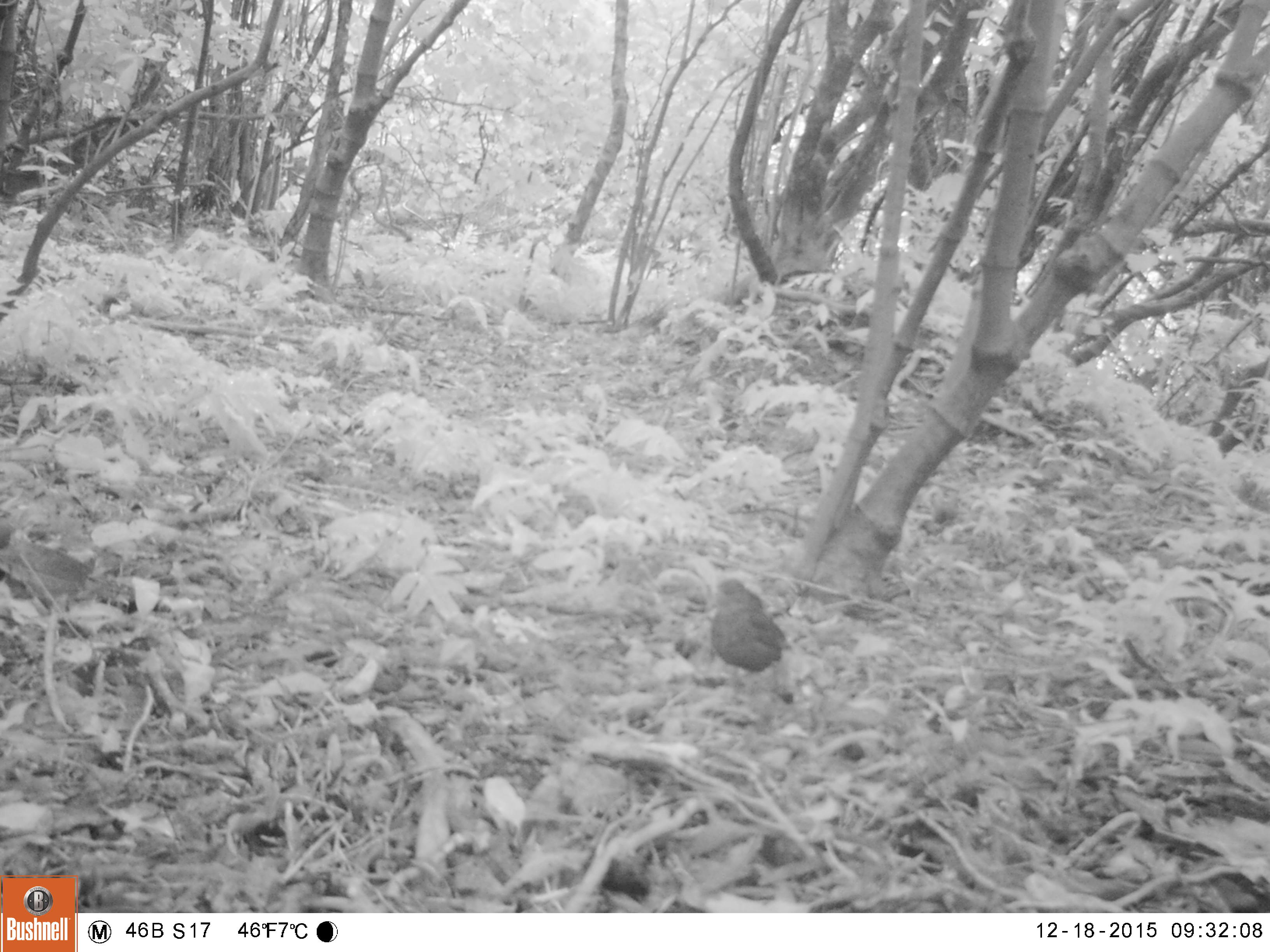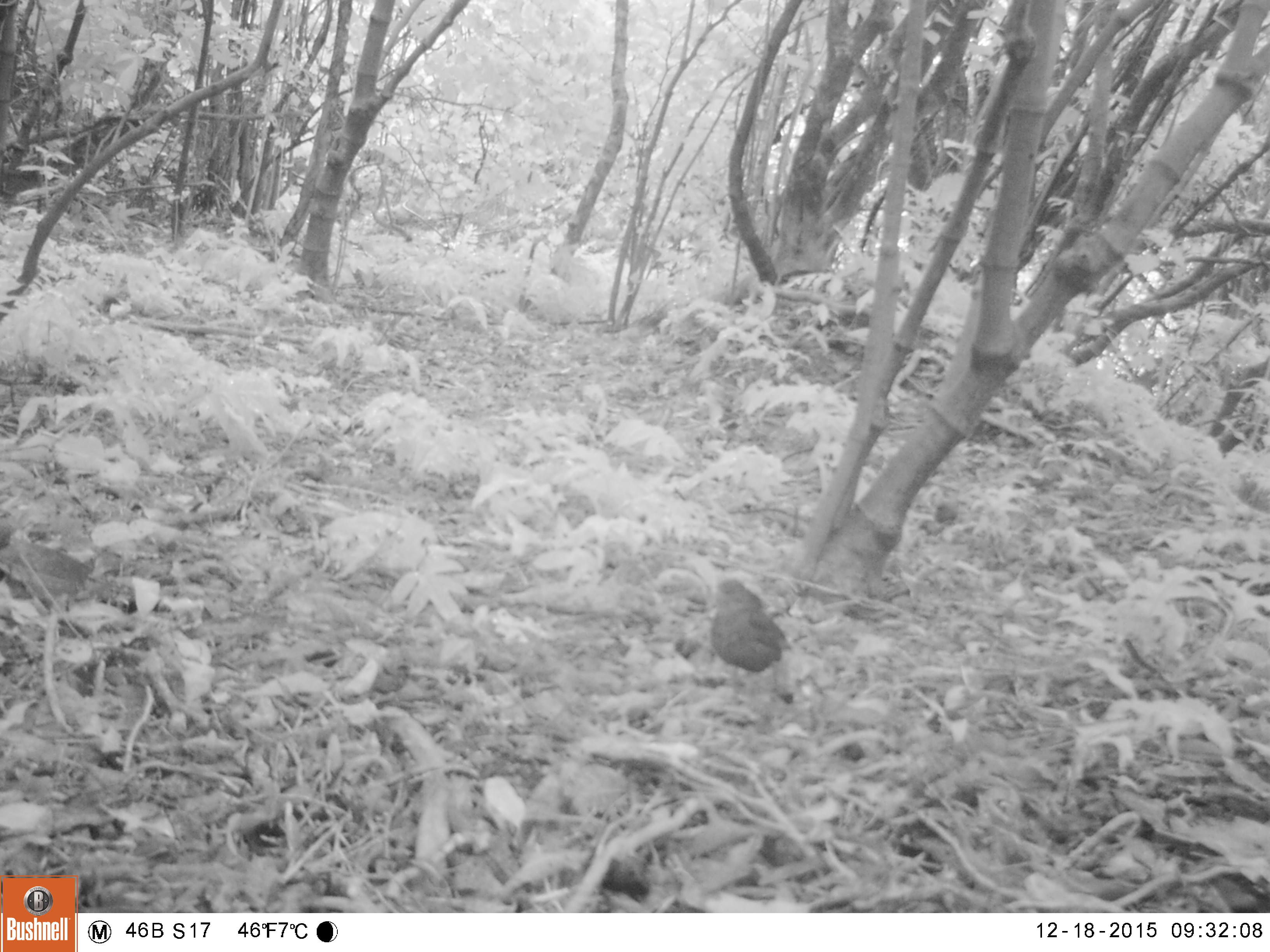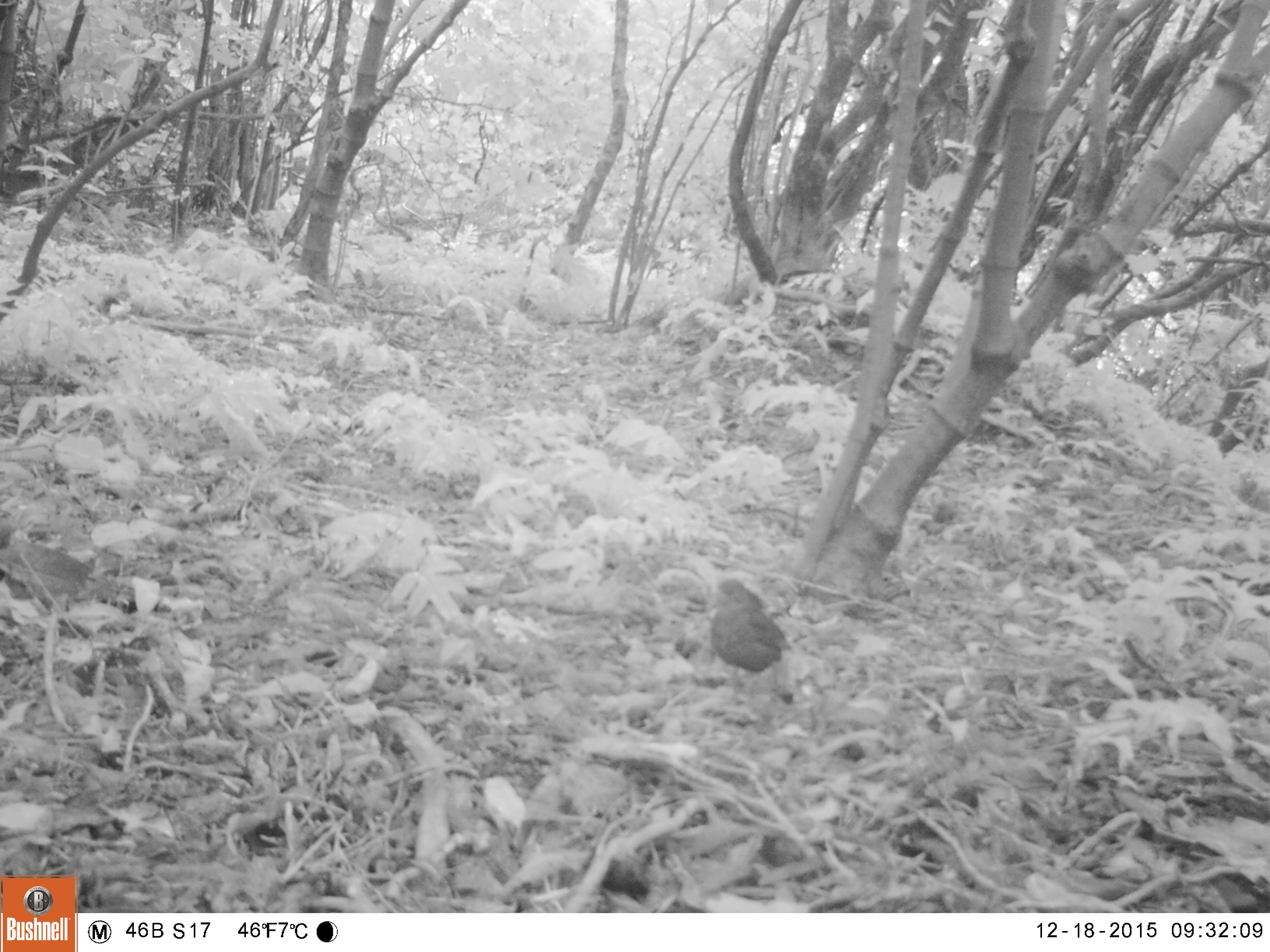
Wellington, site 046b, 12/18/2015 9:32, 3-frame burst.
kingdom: Animalia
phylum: Chordata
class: Aves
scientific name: Aves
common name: bird